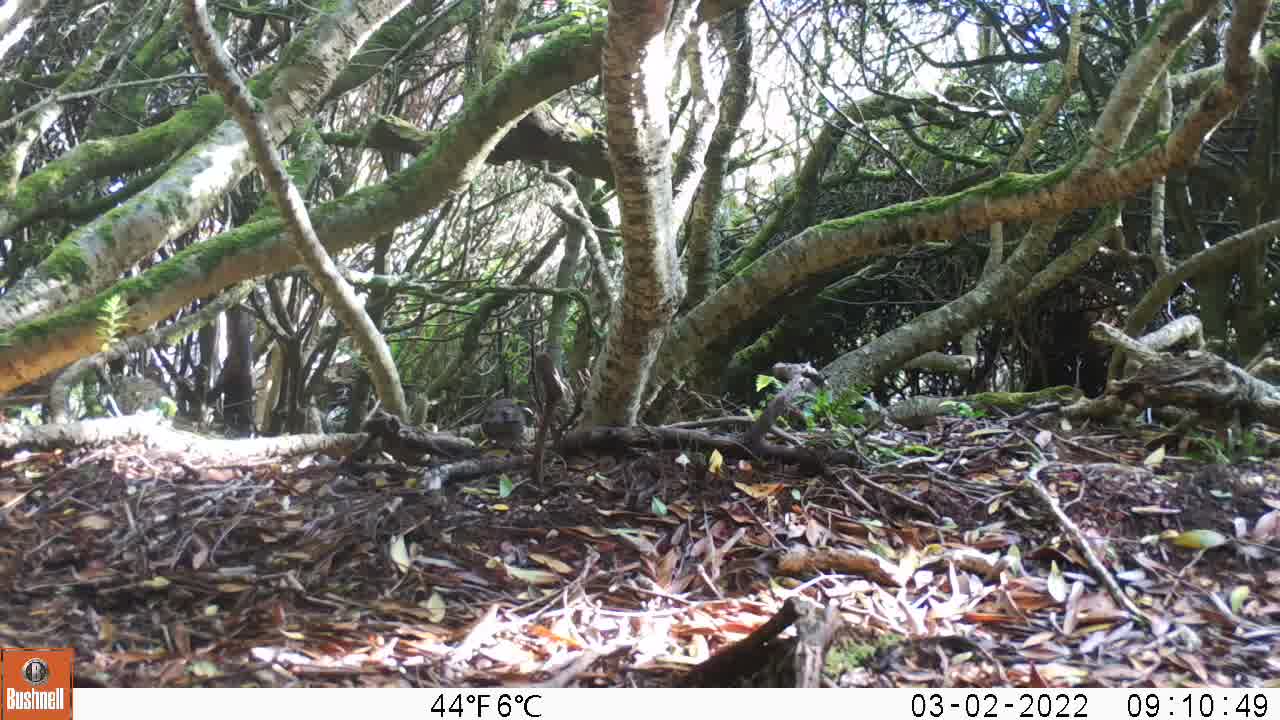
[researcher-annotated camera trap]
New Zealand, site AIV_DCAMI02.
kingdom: Animalia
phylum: Chordata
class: Aves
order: Passeriformes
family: Prunellidae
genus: Prunella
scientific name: Prunella modularis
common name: dunnock